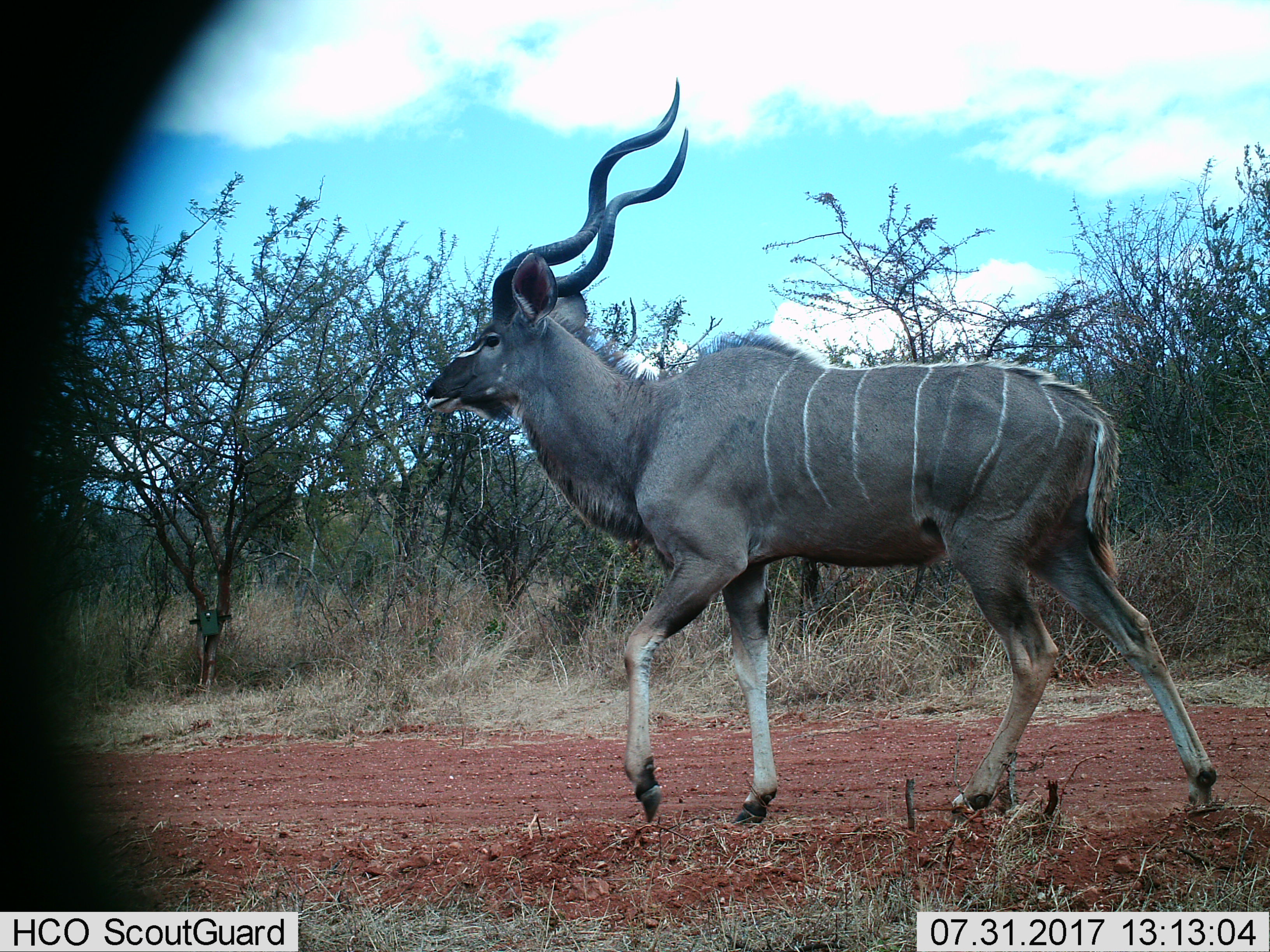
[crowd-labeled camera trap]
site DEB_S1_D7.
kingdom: Animalia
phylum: Chordata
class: Mammalia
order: Artiodactyla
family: Bovidae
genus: Tragelaphus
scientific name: Tragelaphus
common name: kudu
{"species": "kudu (Tragelaphus)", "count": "1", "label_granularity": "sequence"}